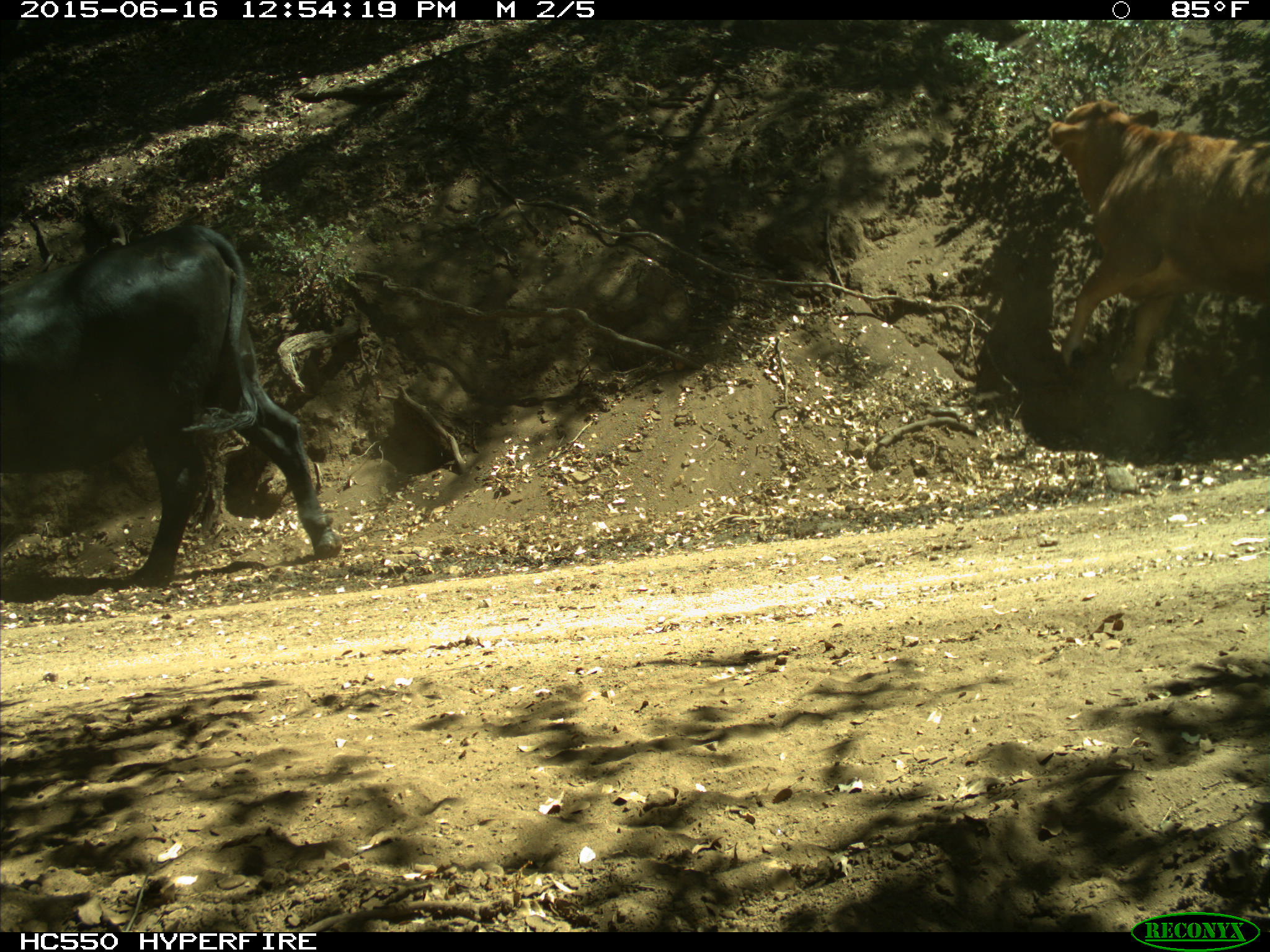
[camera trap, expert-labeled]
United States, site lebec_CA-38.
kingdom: Animalia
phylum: Chordata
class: Mammalia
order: Artiodactyla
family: Bovidae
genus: Bos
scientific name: Bos taurus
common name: domestic cow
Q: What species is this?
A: Bos taurus (domestic cow).